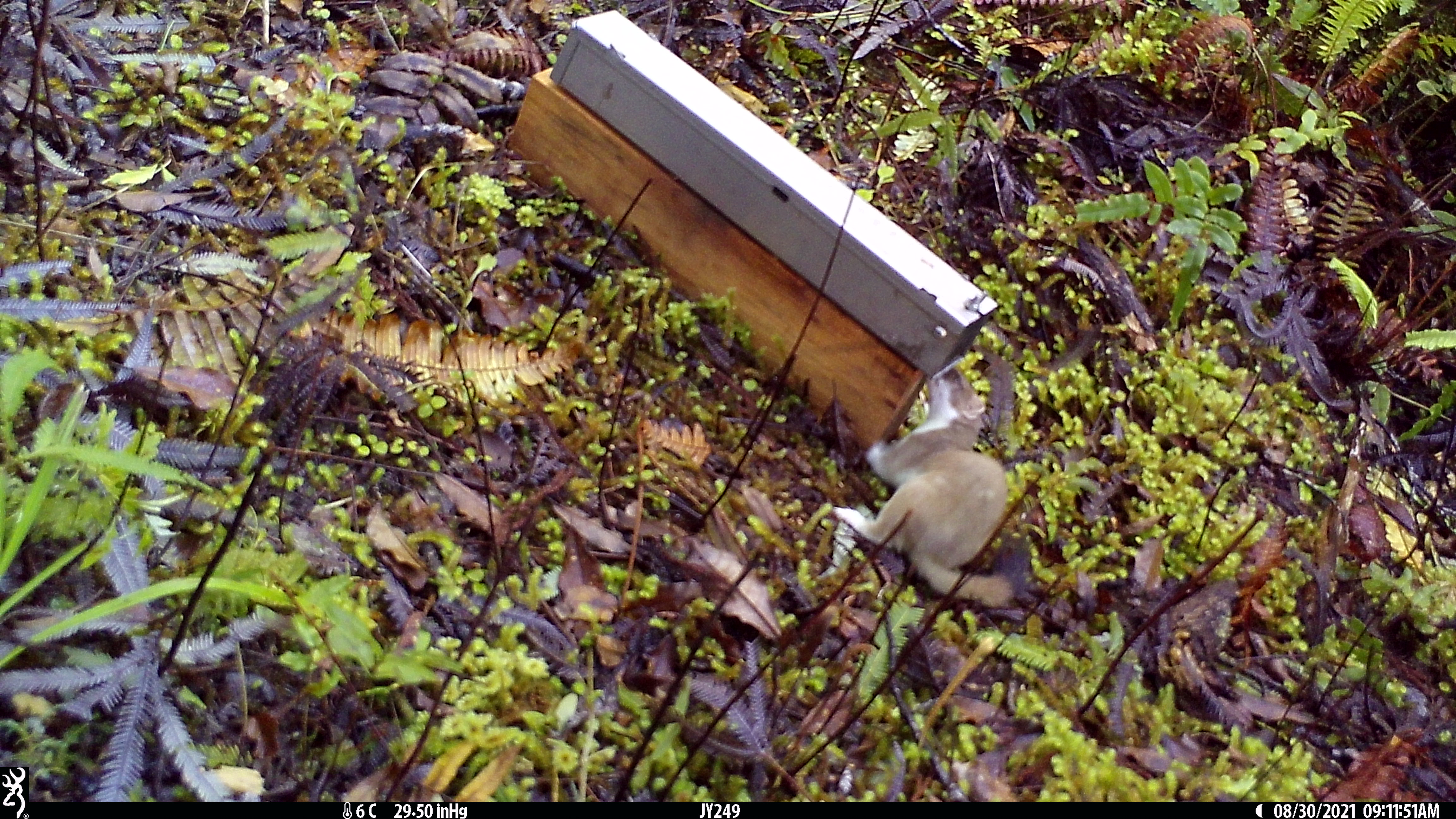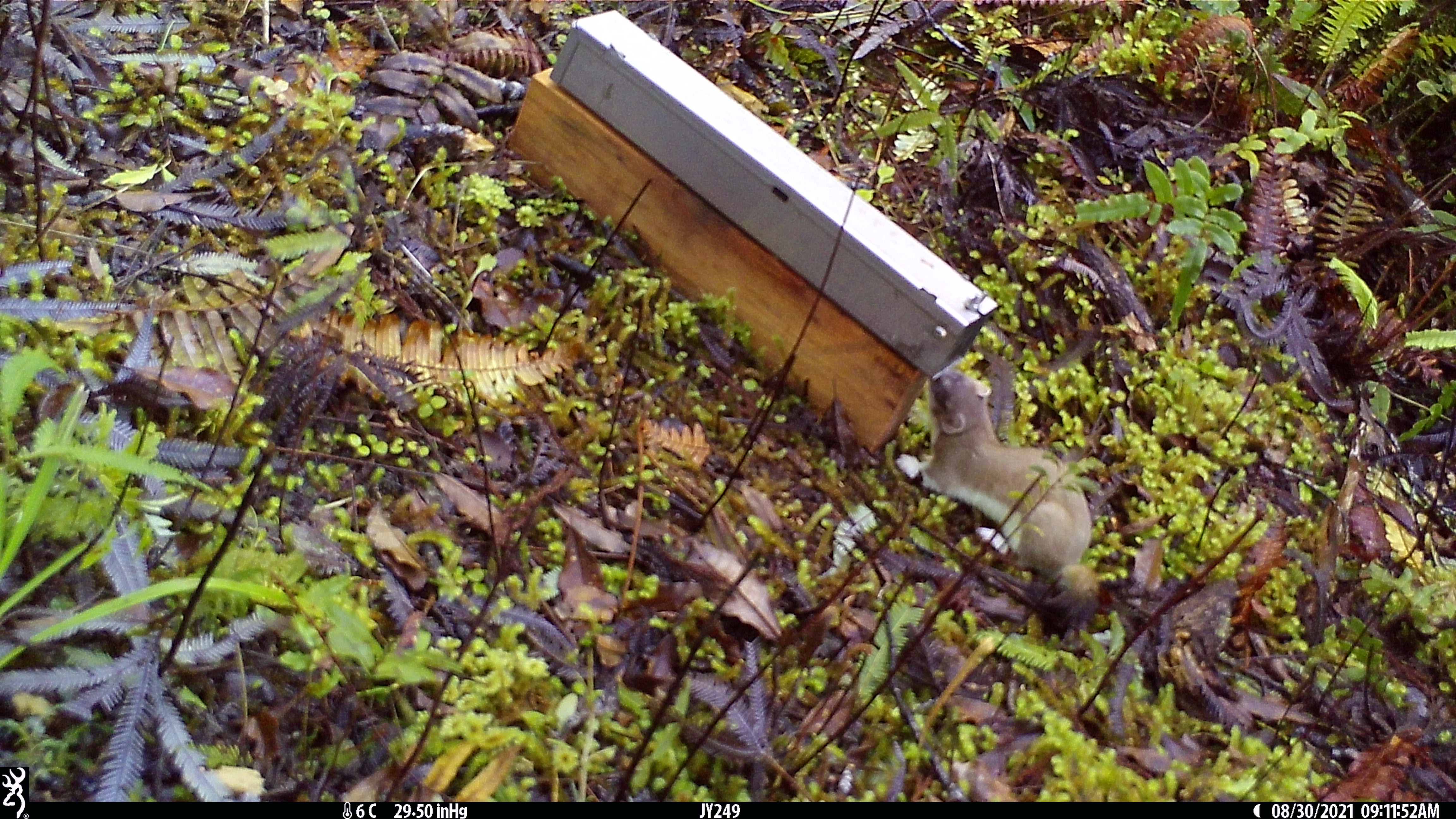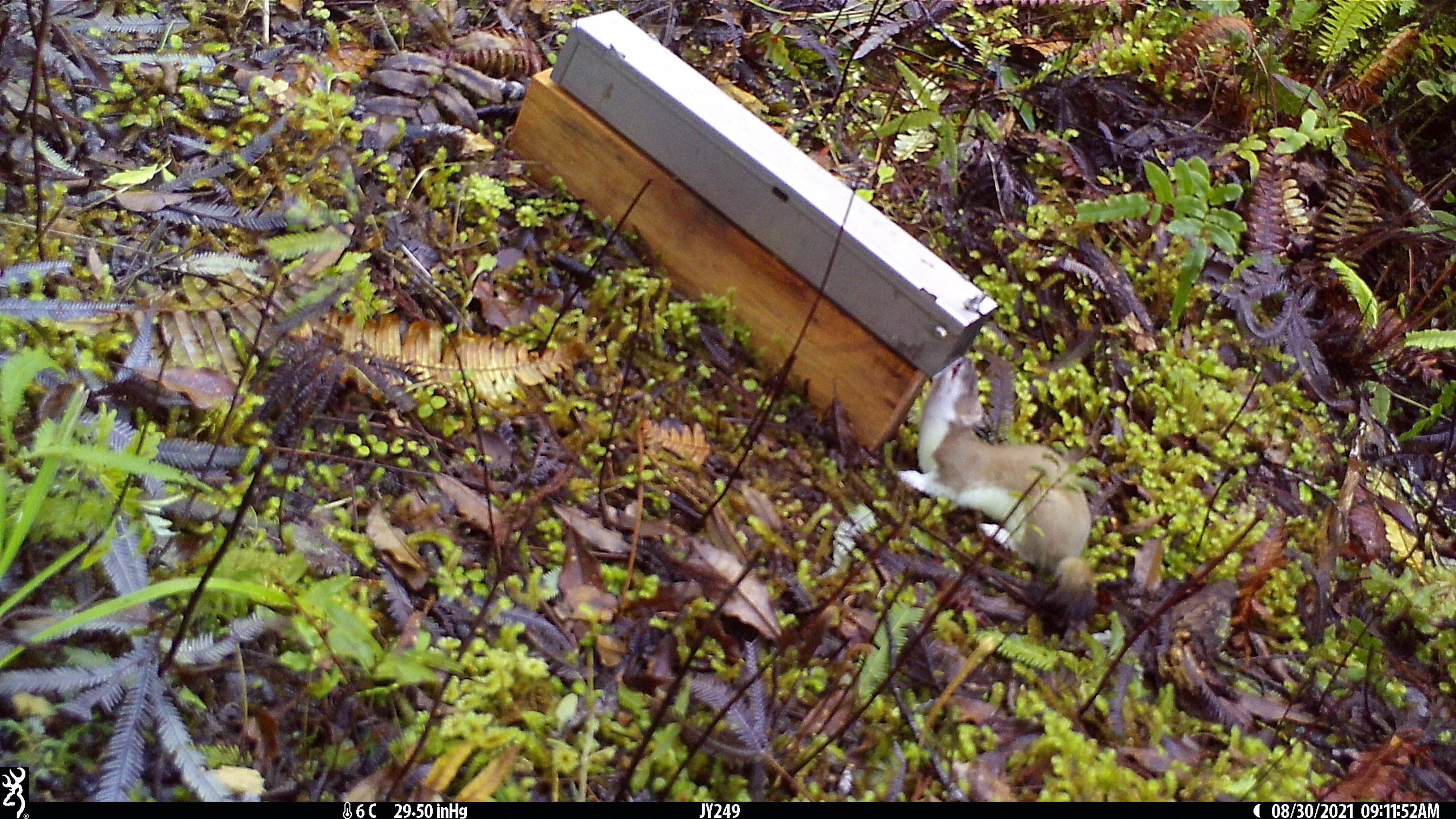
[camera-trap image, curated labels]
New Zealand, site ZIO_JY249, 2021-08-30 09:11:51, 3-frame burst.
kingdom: Animalia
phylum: Chordata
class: Mammalia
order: Carnivora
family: Mustelidae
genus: Mustela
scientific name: Mustela erminea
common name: stoat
Stoat (Mustela erminea).